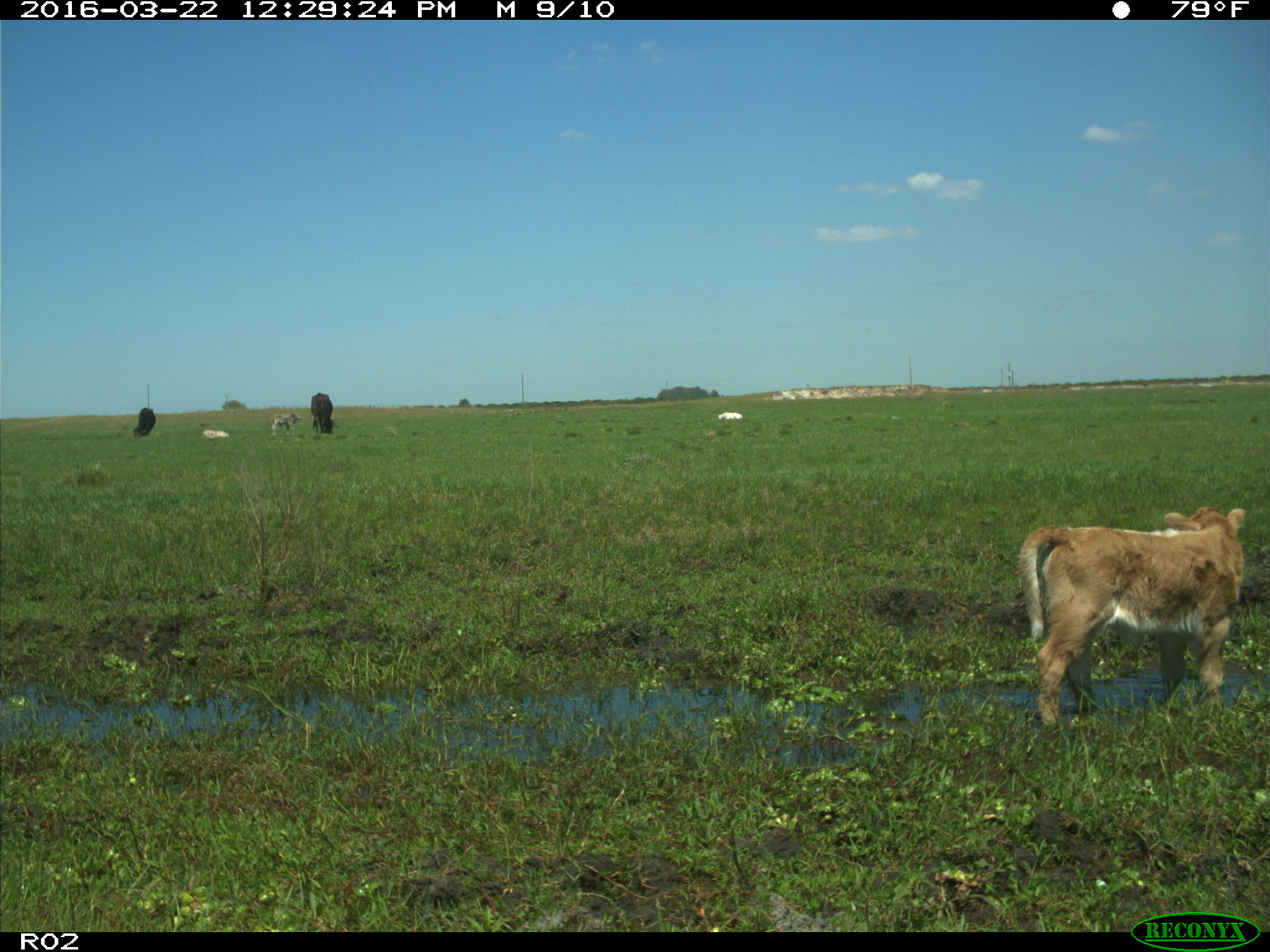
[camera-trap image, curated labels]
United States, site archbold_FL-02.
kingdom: Animalia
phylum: Chordata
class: Mammalia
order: Artiodactyla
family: Bovidae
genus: Bos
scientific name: Bos taurus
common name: domestic cow